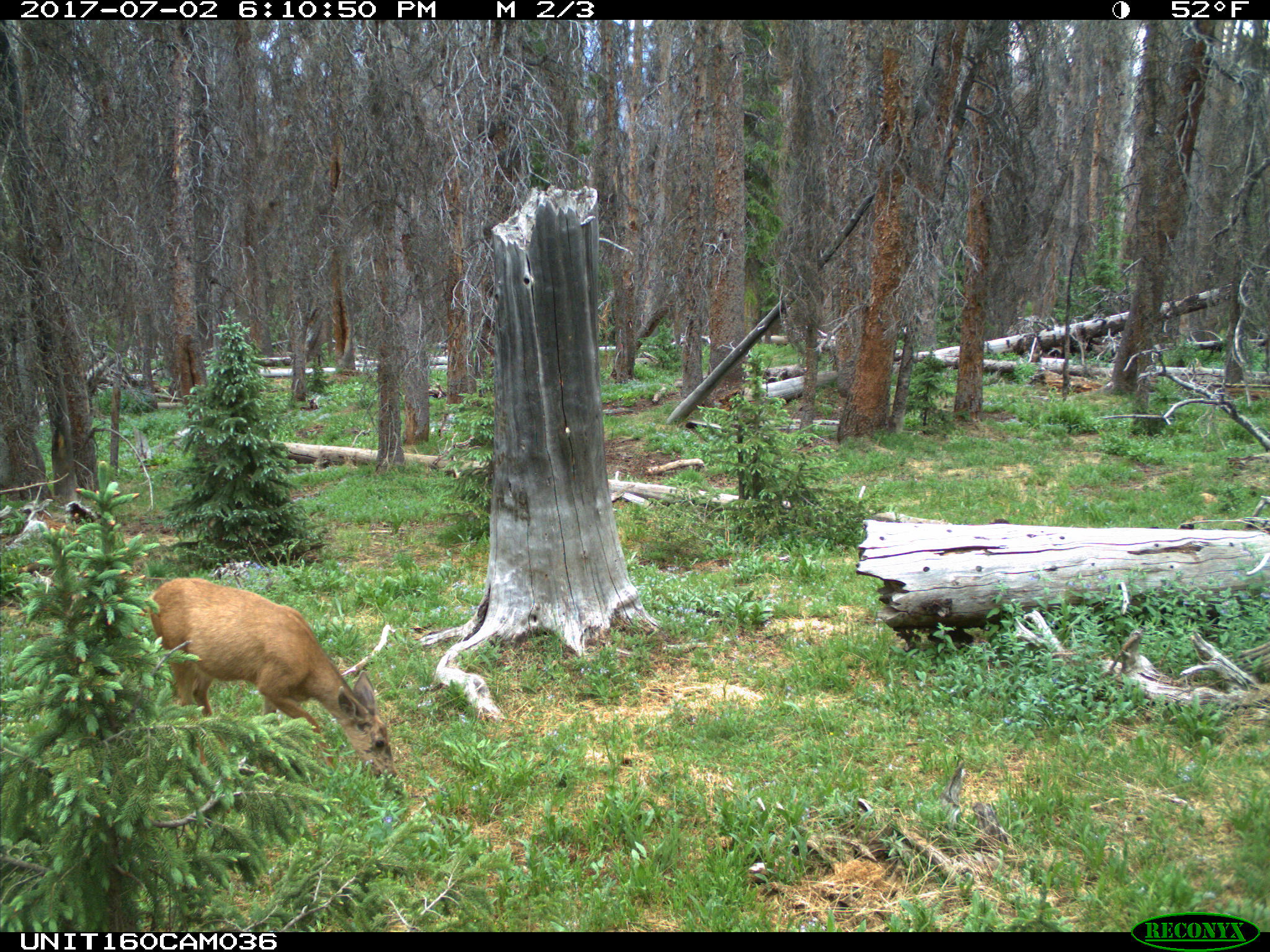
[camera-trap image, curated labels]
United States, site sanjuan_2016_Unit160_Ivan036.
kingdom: Animalia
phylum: Chordata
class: Mammalia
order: Artiodactyla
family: Cervidae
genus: Odocoileus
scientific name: Odocoileus hemionus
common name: mule deer